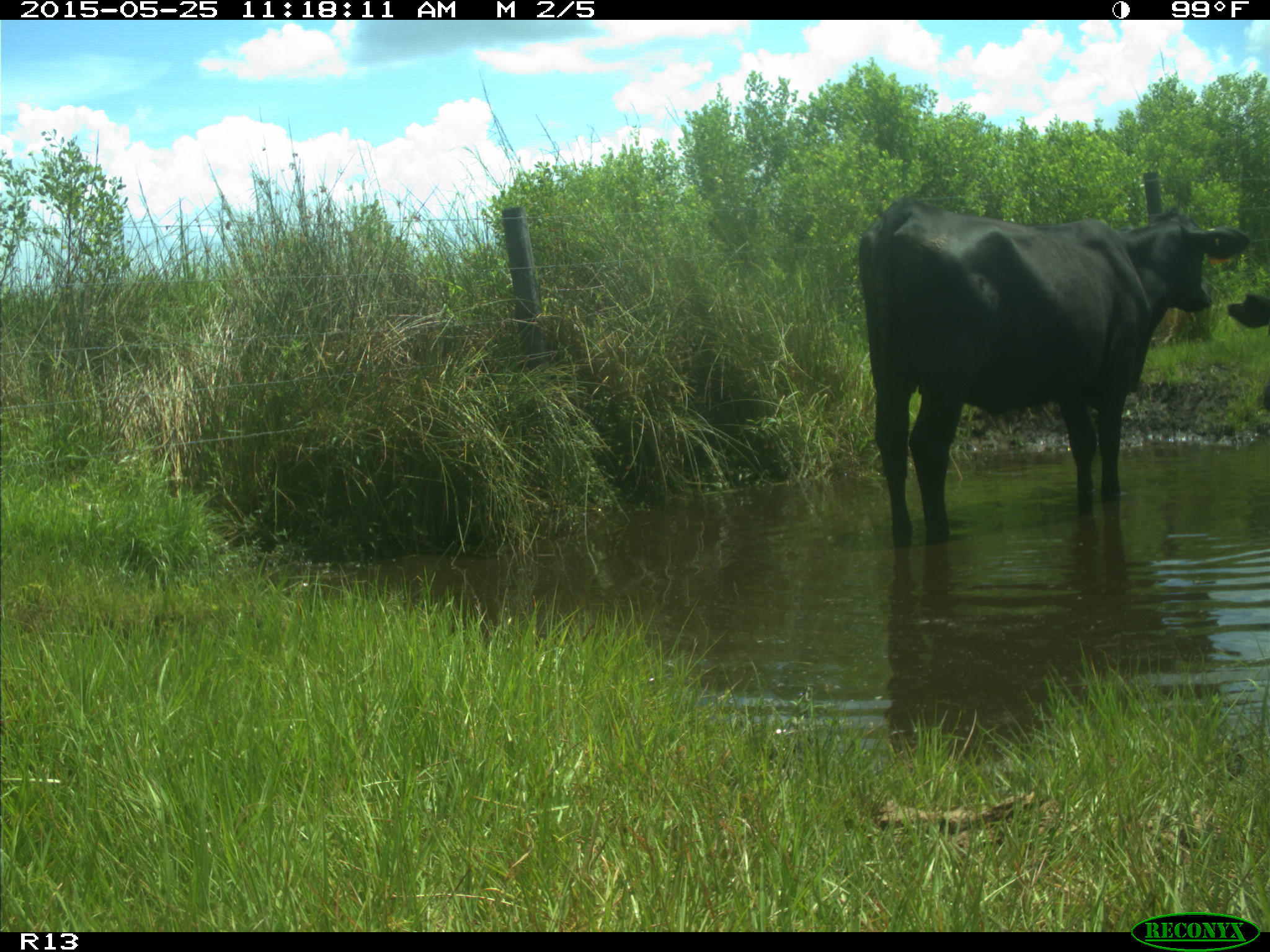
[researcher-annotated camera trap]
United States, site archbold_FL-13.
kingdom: Animalia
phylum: Chordata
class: Mammalia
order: Artiodactyla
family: Bovidae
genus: Bos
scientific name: Bos taurus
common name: domestic cow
Bos taurus (domestic cow).